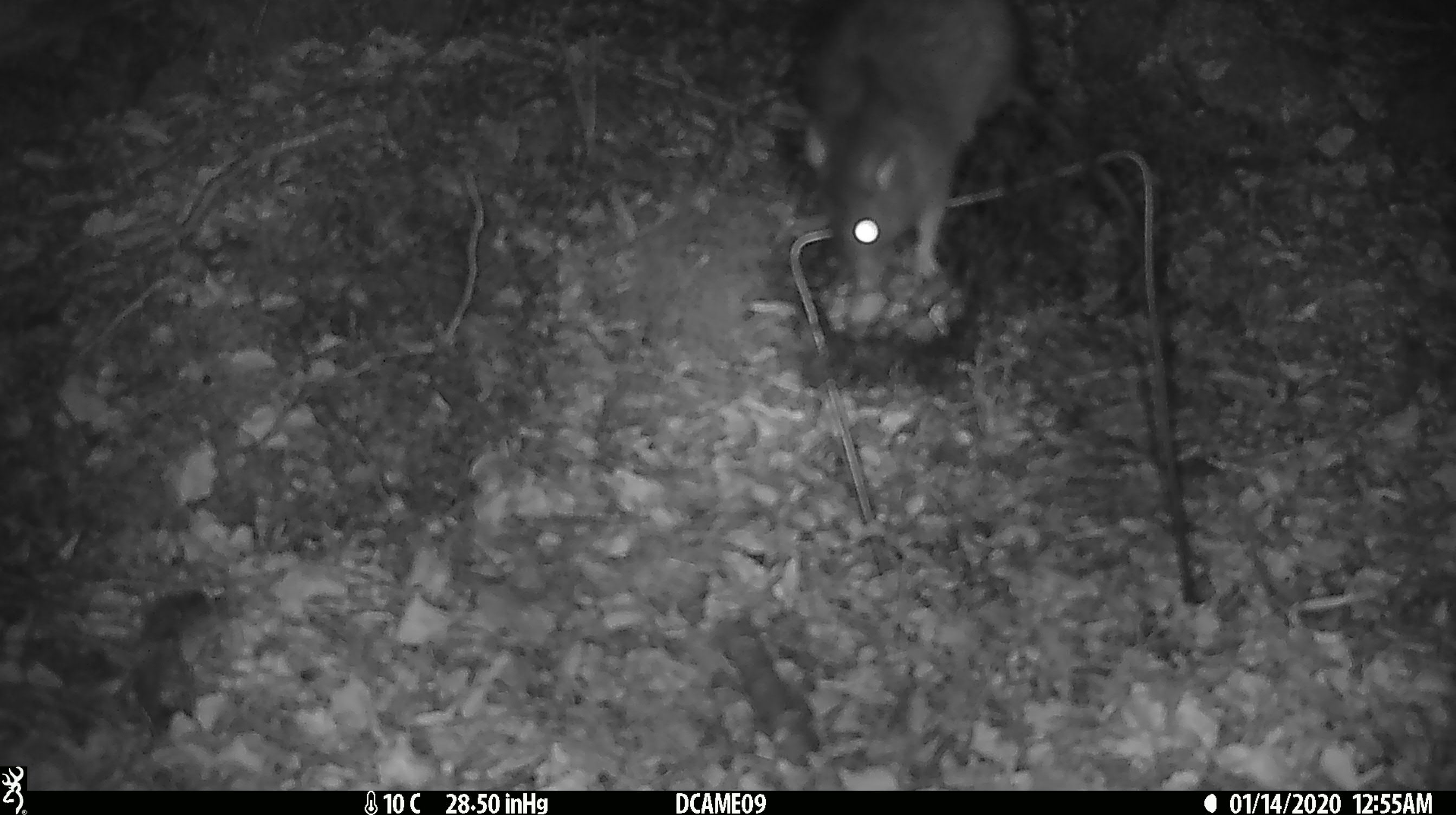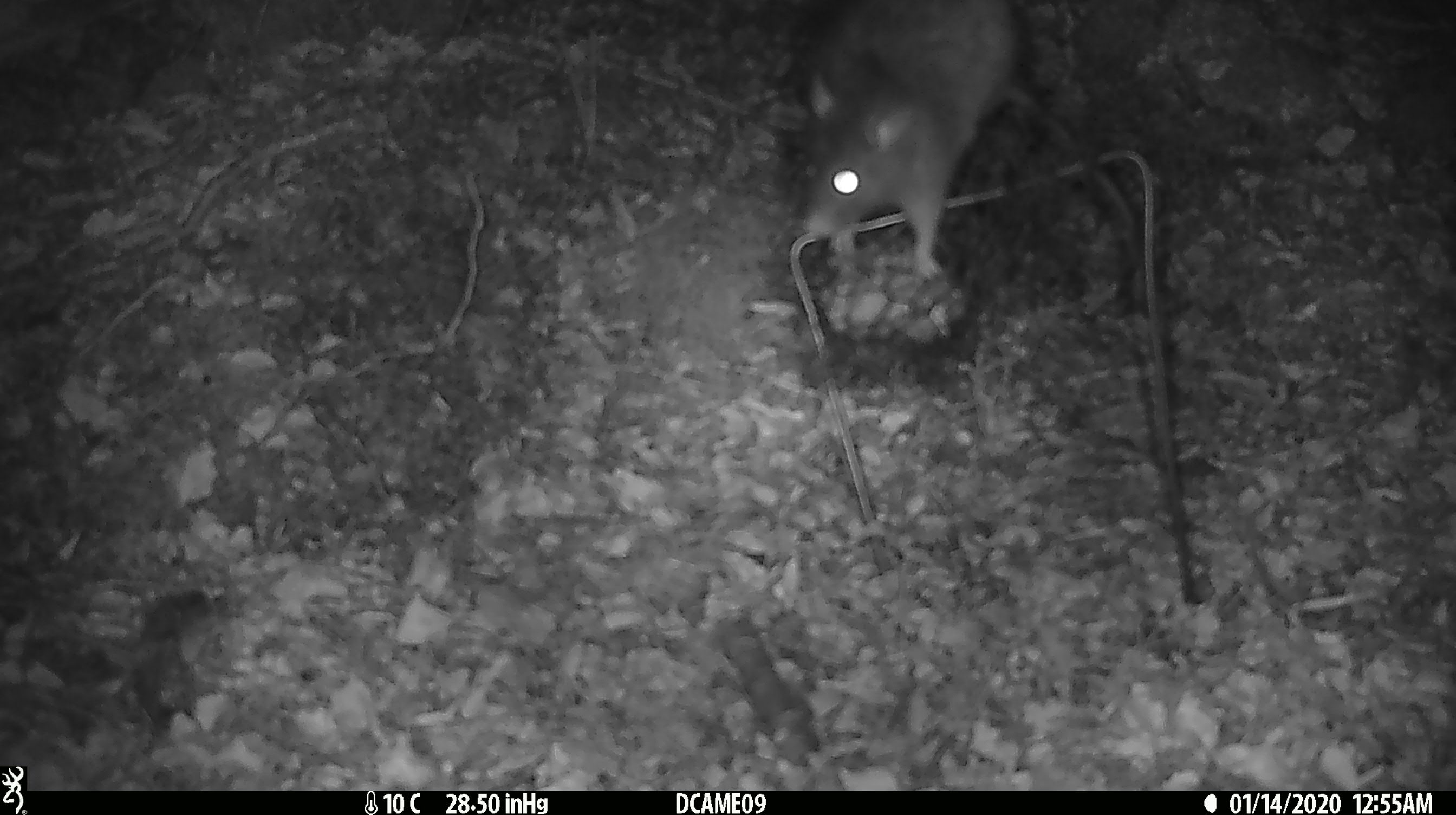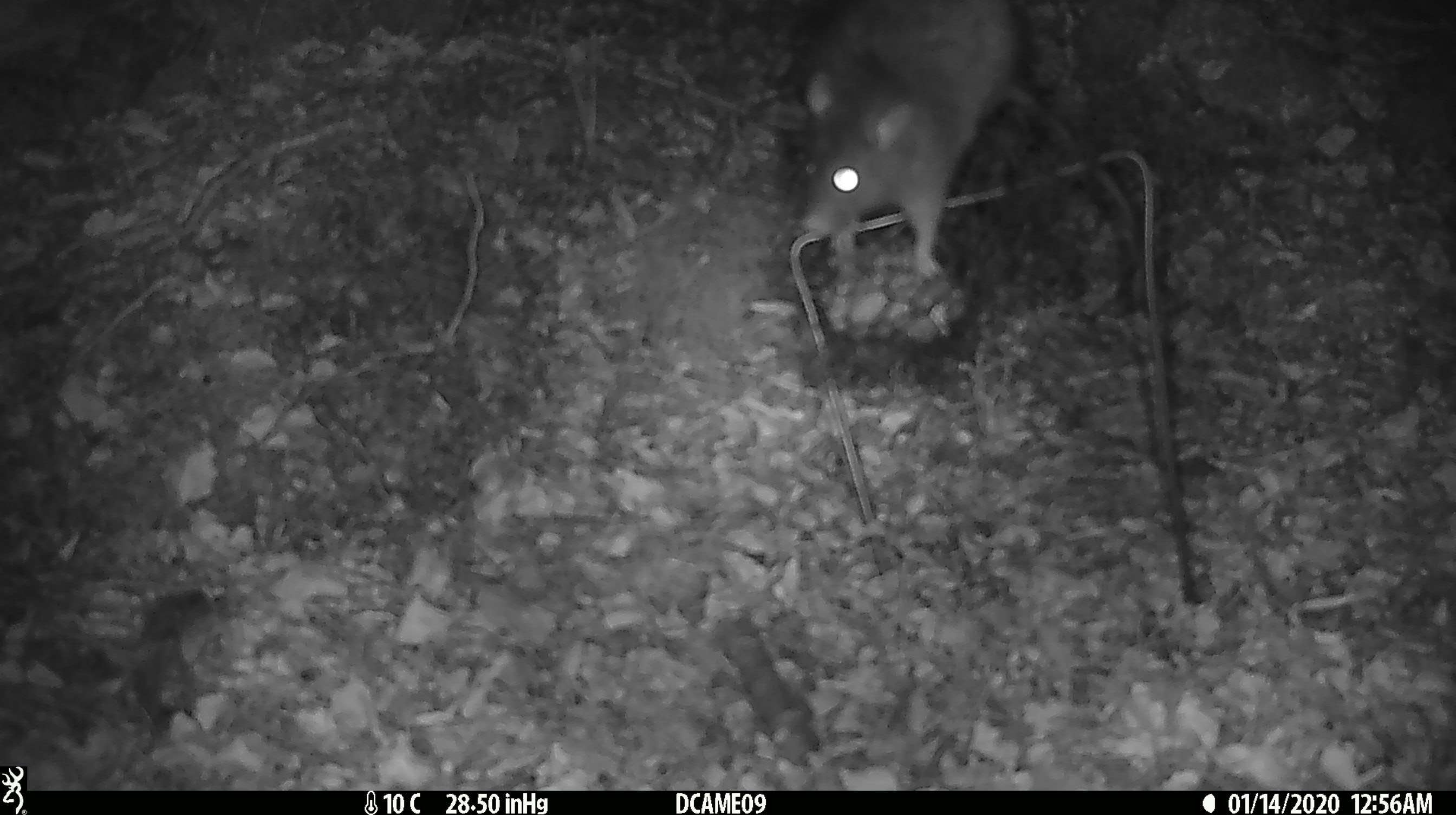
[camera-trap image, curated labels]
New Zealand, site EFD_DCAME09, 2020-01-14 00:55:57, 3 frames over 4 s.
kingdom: Animalia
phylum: Chordata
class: Mammalia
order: Rodentia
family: Muridae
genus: Rattus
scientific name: Rattus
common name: rat